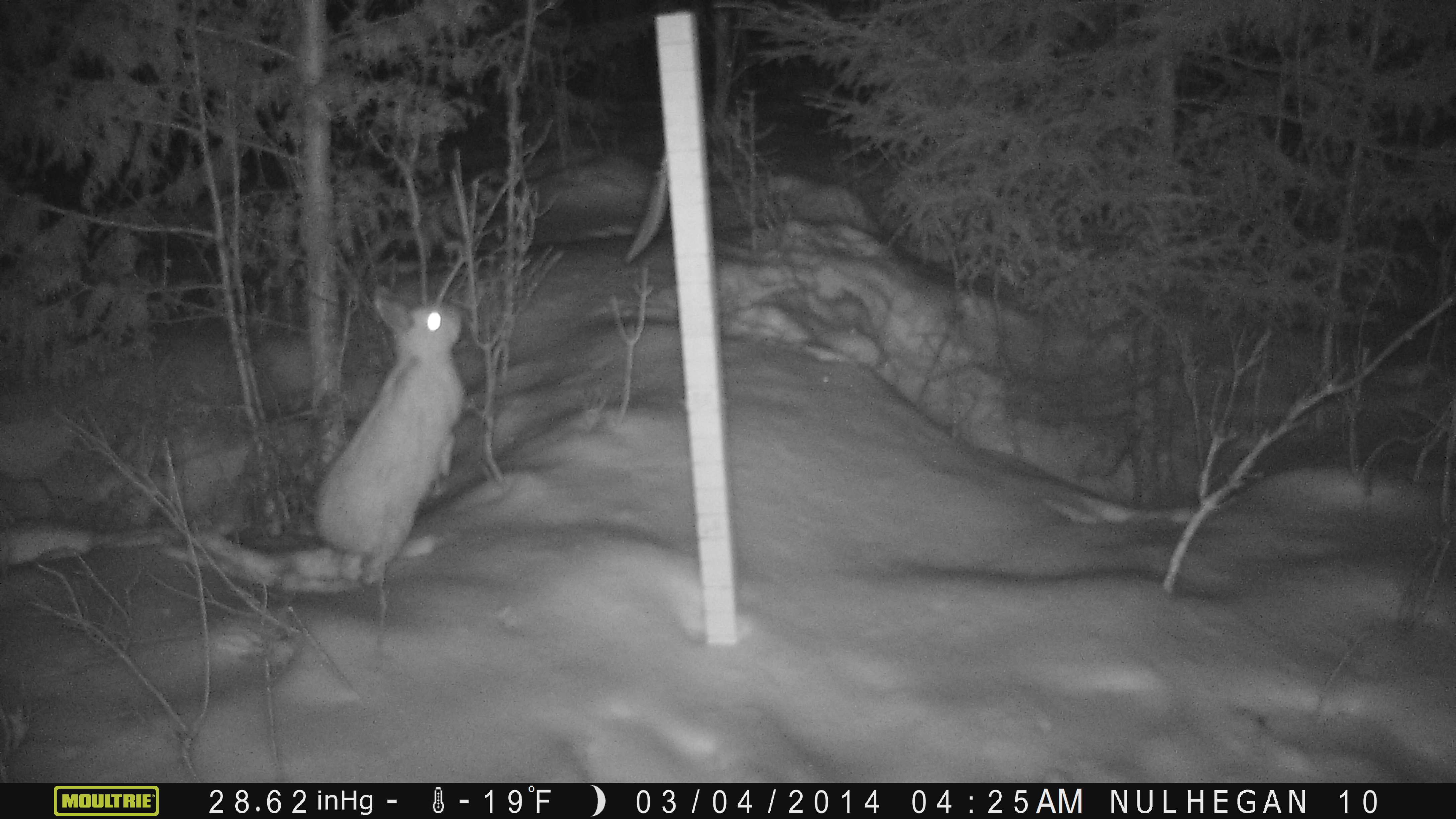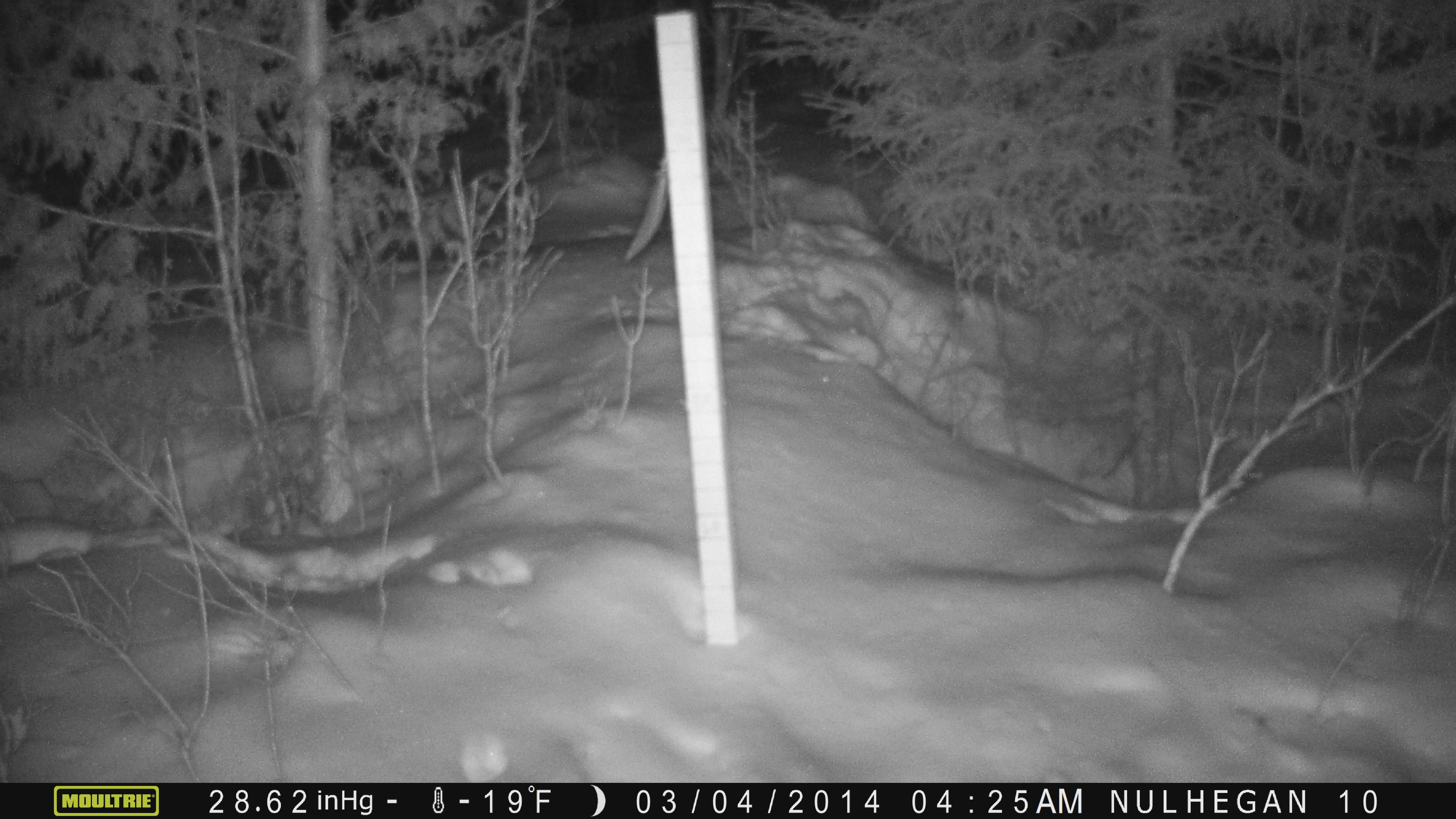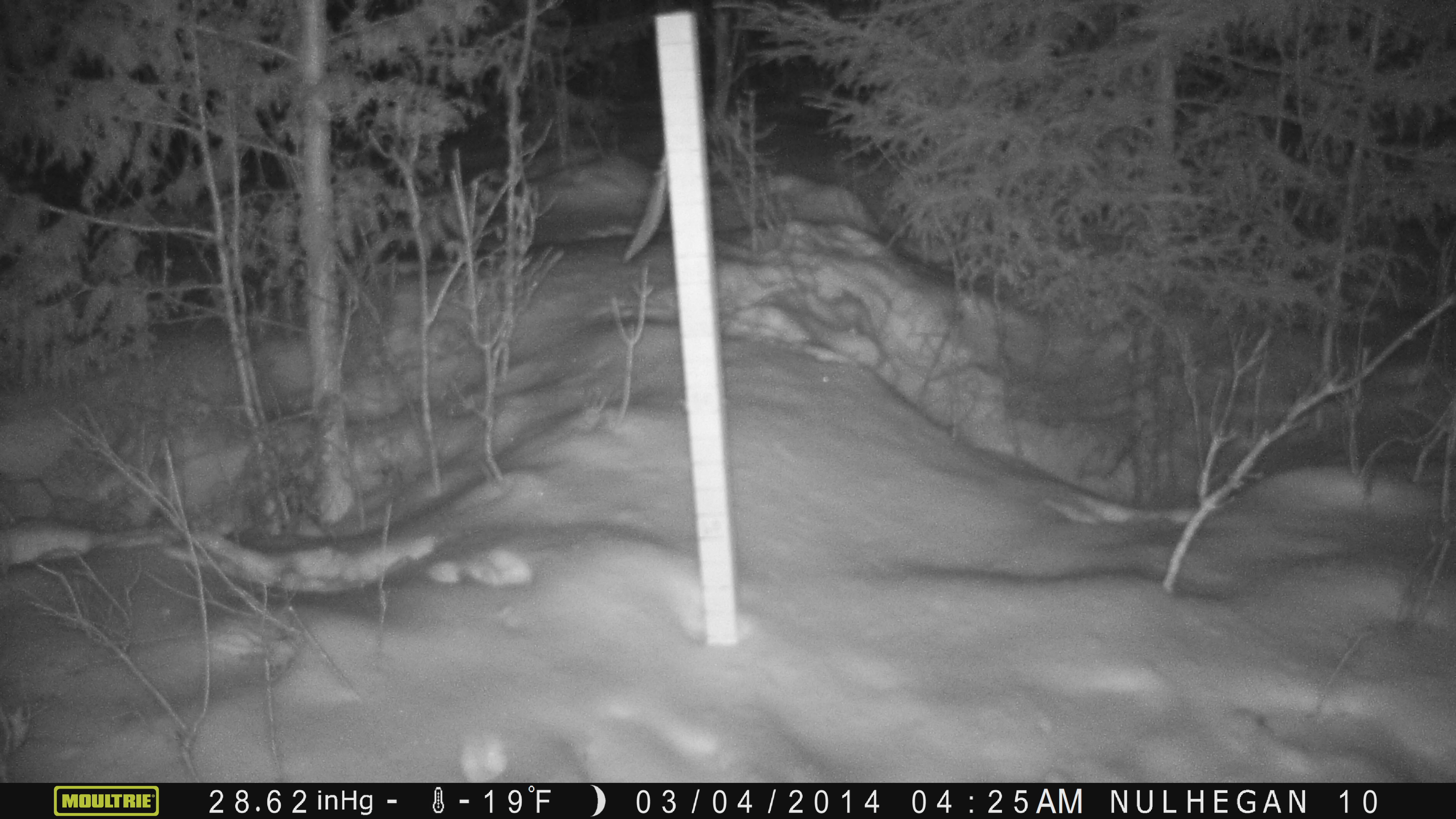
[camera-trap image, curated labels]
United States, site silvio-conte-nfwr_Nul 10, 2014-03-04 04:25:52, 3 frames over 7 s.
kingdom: Animalia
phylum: Chordata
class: Mammalia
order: Lagomorpha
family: Leporidae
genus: Lepus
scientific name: Lepus americanus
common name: snowshoe hare